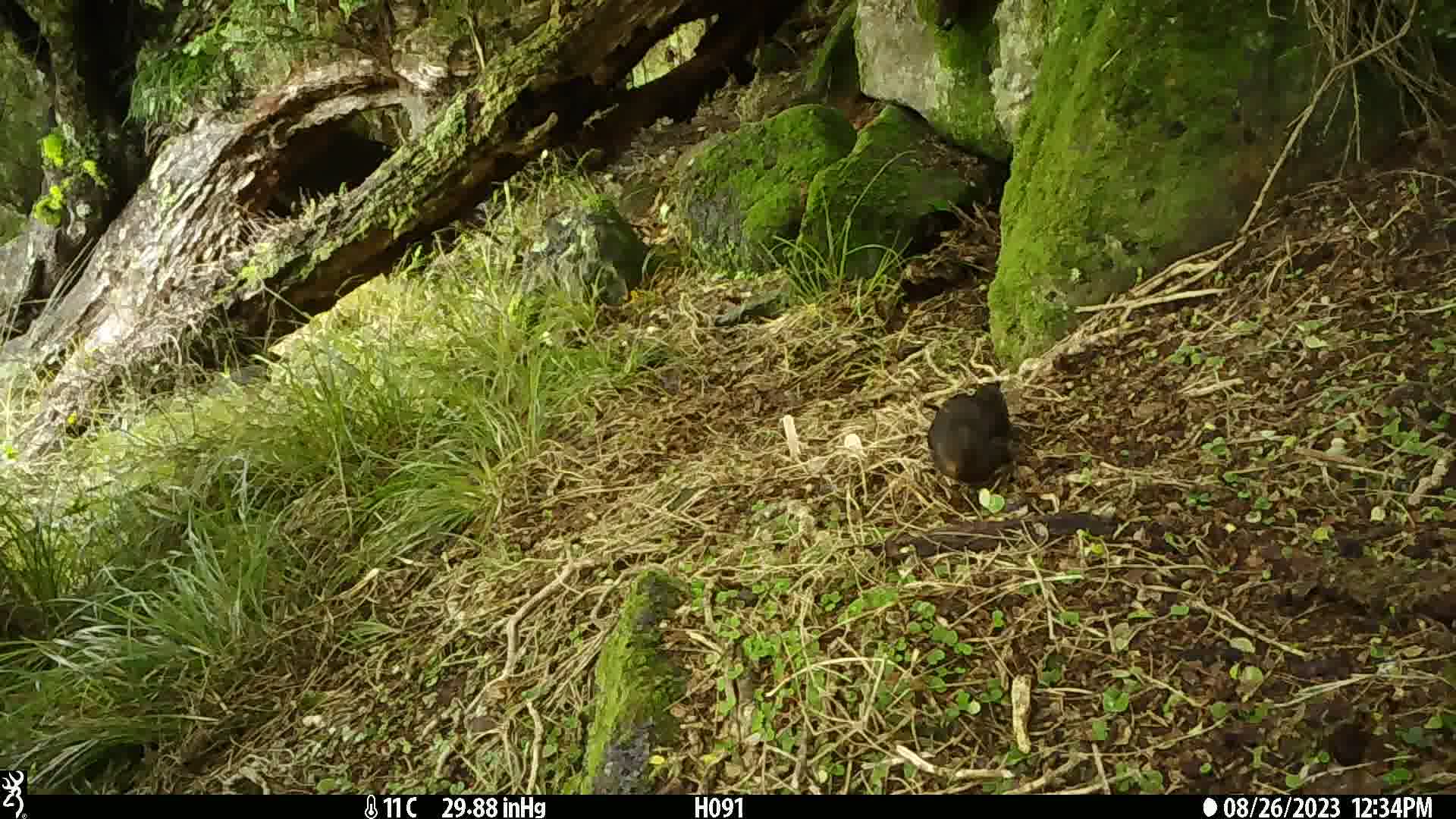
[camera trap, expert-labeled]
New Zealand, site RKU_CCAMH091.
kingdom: Animalia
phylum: Chordata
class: Aves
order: Passeriformes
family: Turdidae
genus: Turdus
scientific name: Turdus merula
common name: eurasian blackbird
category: blackbird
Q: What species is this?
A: Blackbird (eurasian blackbird) (Turdus merula).